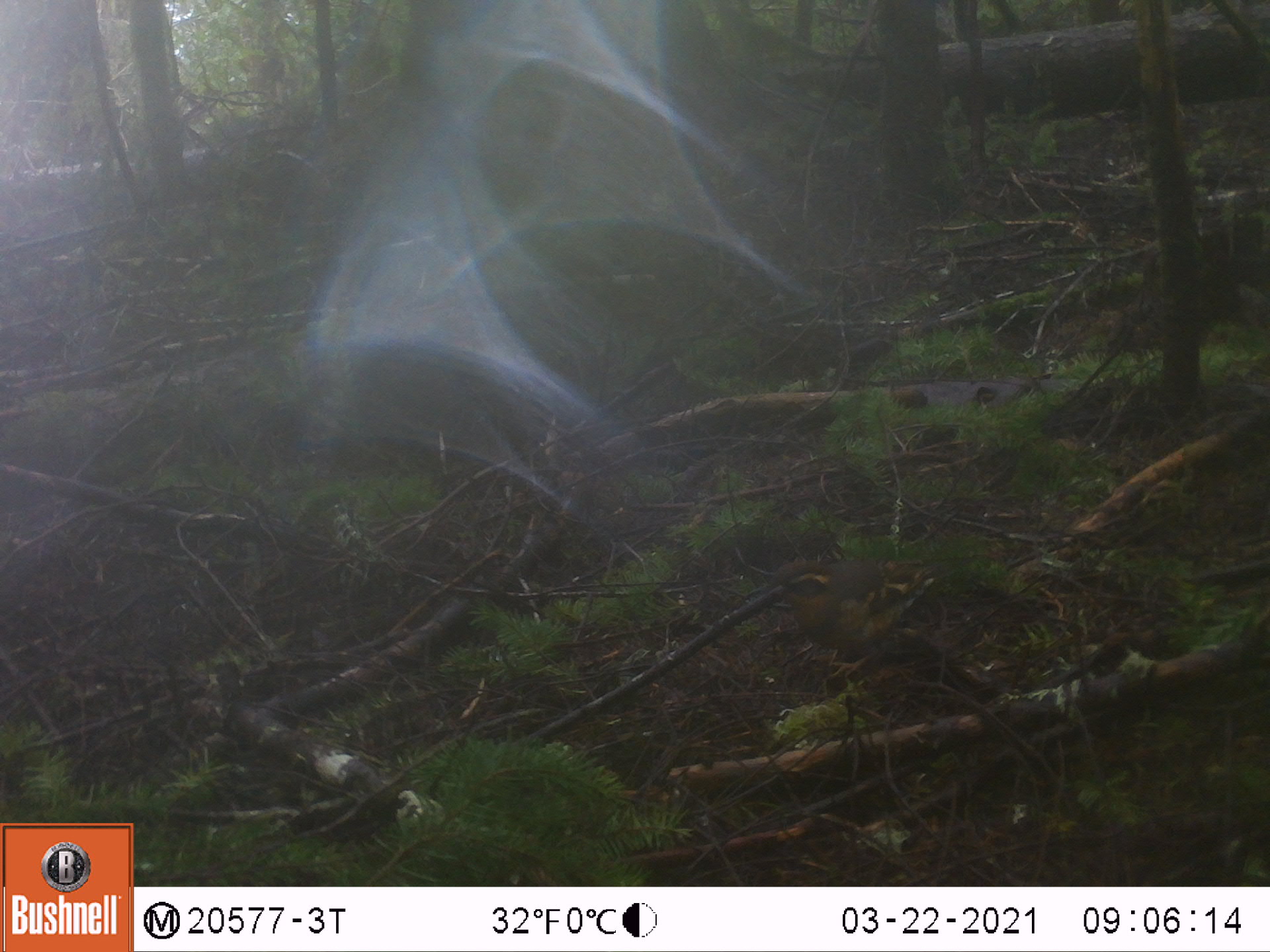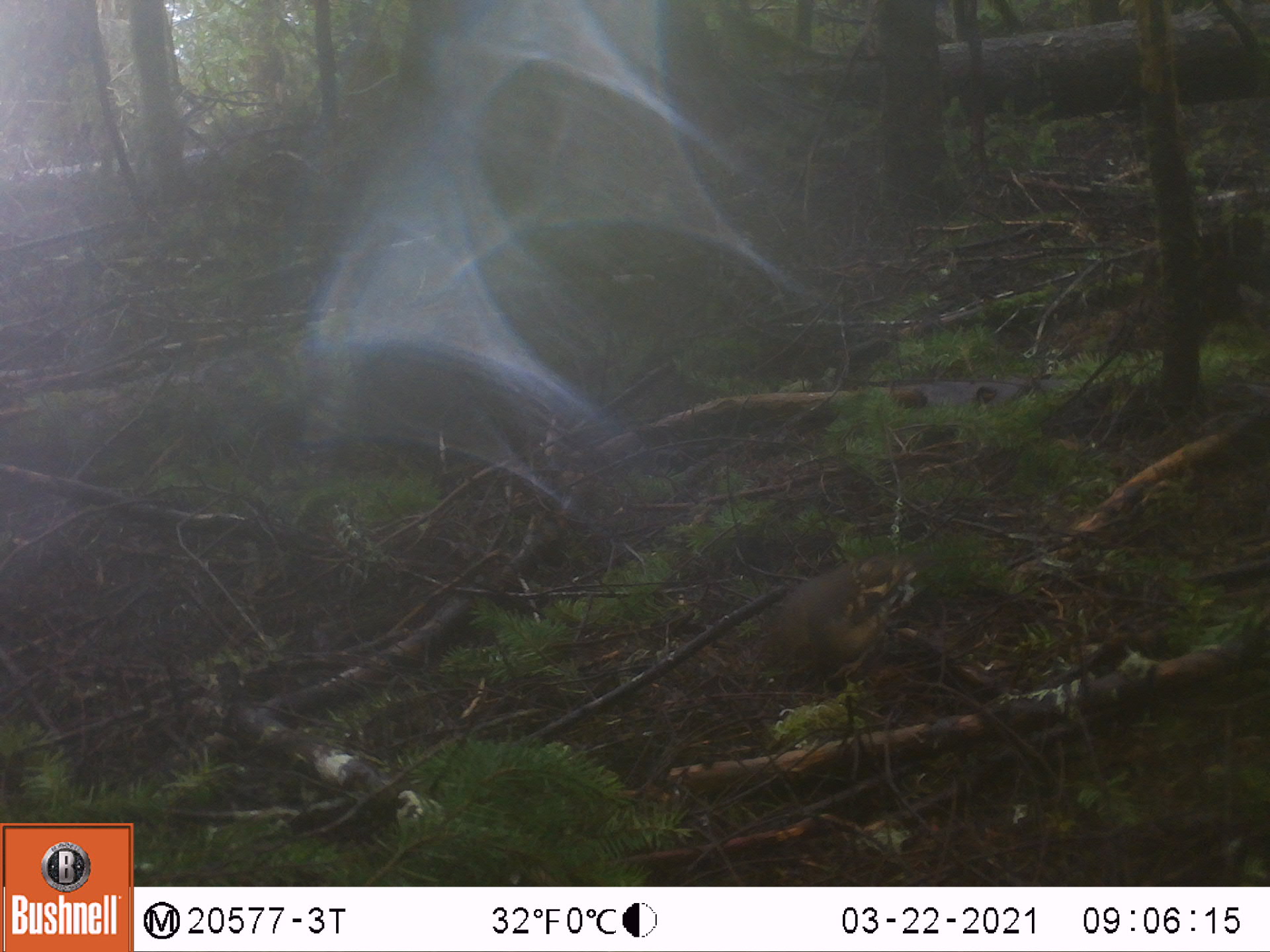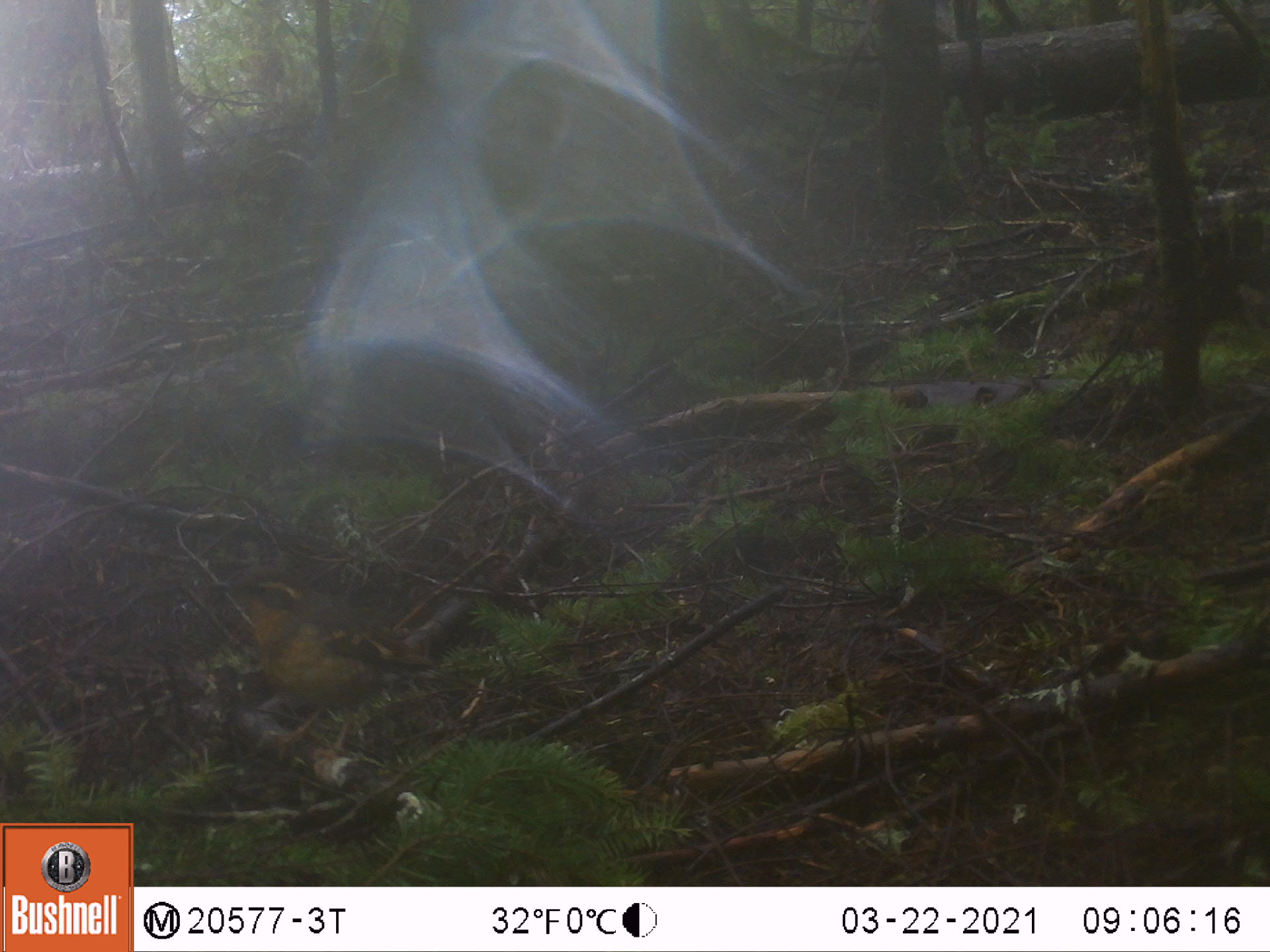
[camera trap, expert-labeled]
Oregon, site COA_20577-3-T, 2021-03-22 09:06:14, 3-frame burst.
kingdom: Animalia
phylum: Chordata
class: Aves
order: Passeriformes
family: Turdidae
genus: Ixoreus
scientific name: Ixoreus naevius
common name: varied thrush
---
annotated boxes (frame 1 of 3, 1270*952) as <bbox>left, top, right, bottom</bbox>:
varied thrush: <bbox>757, 547, 950, 691</bbox>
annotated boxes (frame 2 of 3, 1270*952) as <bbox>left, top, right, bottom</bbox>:
varied thrush: <bbox>716, 511, 956, 752</bbox>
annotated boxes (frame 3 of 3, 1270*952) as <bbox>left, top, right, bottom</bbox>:
varied thrush: <bbox>203, 567, 450, 758</bbox>